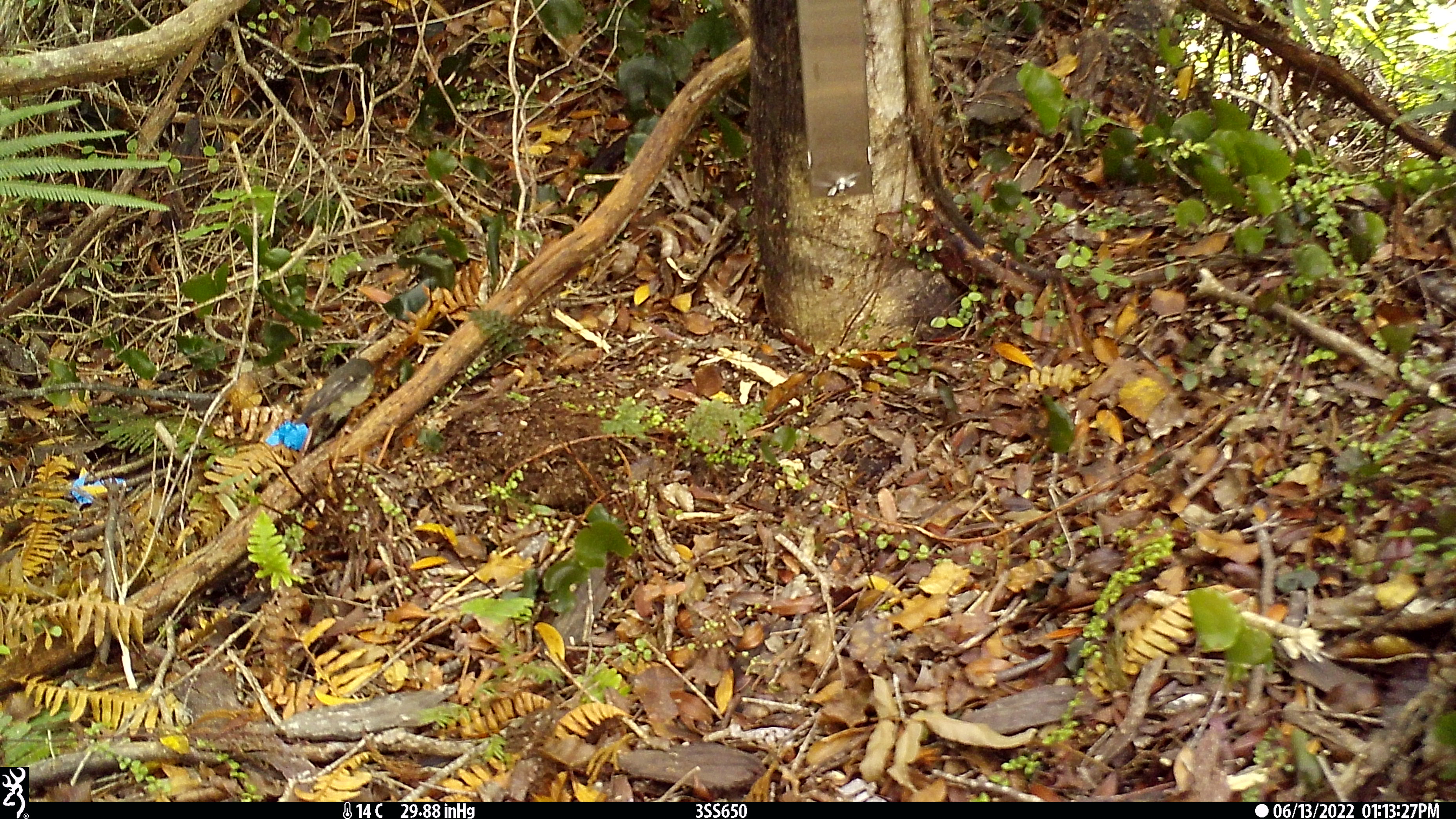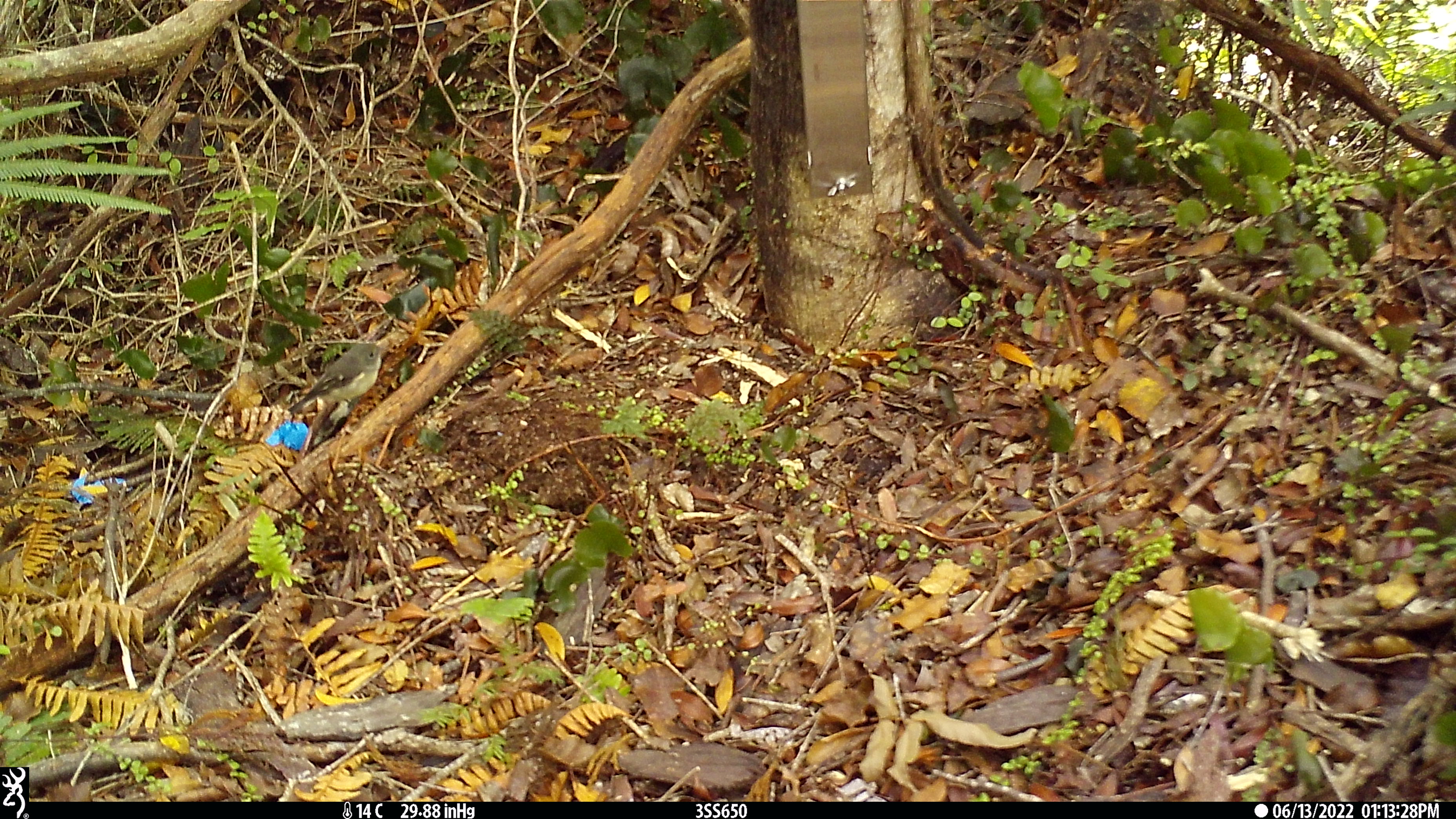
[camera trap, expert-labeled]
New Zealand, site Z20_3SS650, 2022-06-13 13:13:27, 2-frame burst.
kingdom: Animalia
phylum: Chordata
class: Aves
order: Passeriformes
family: Petroicidae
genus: Petroica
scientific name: Petroica macrocephala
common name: tomtit